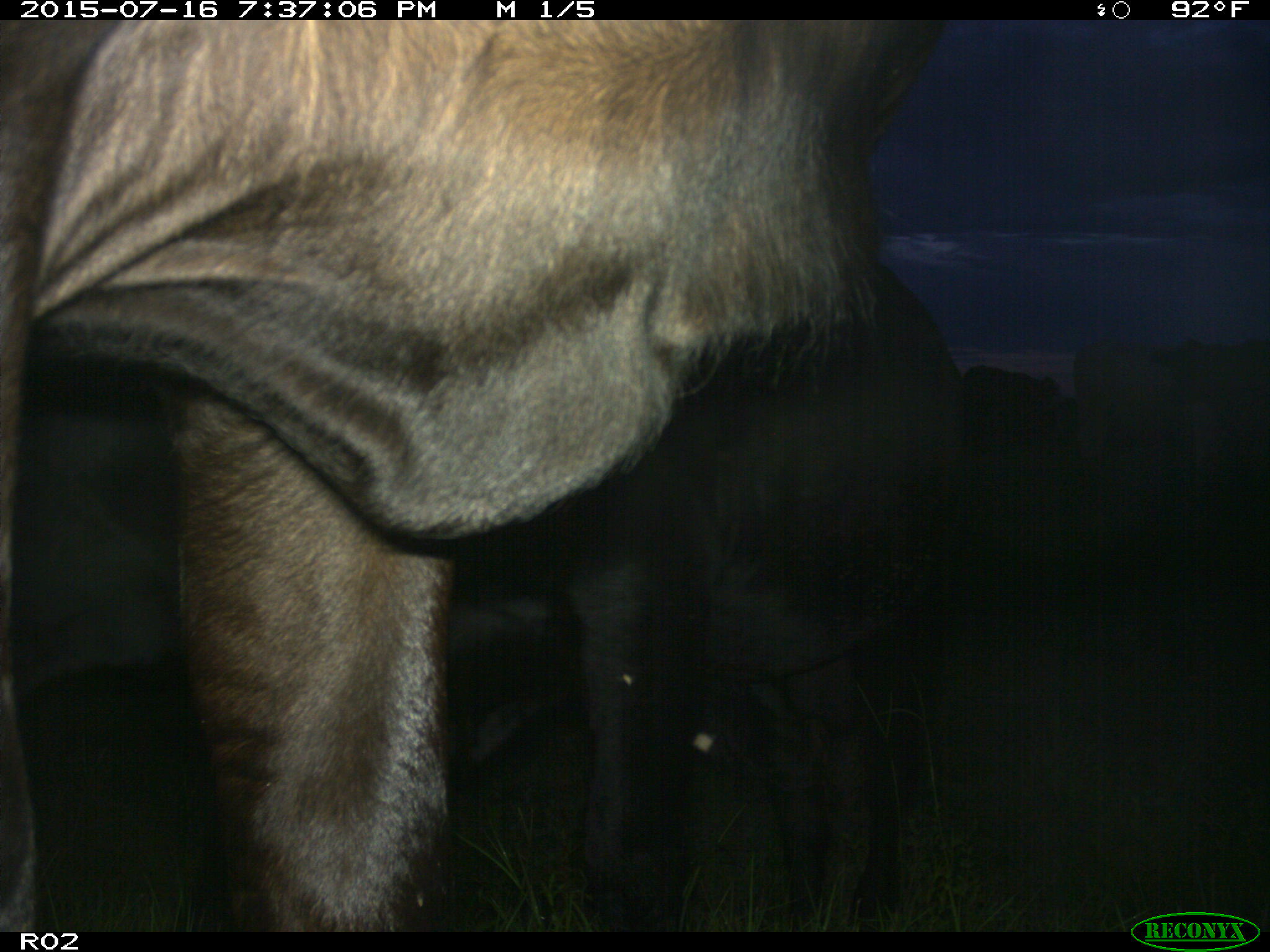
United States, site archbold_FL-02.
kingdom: Animalia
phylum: Chordata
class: Mammalia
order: Artiodactyla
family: Bovidae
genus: Bos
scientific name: Bos taurus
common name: domestic cow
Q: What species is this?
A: Bos taurus (domestic cow).